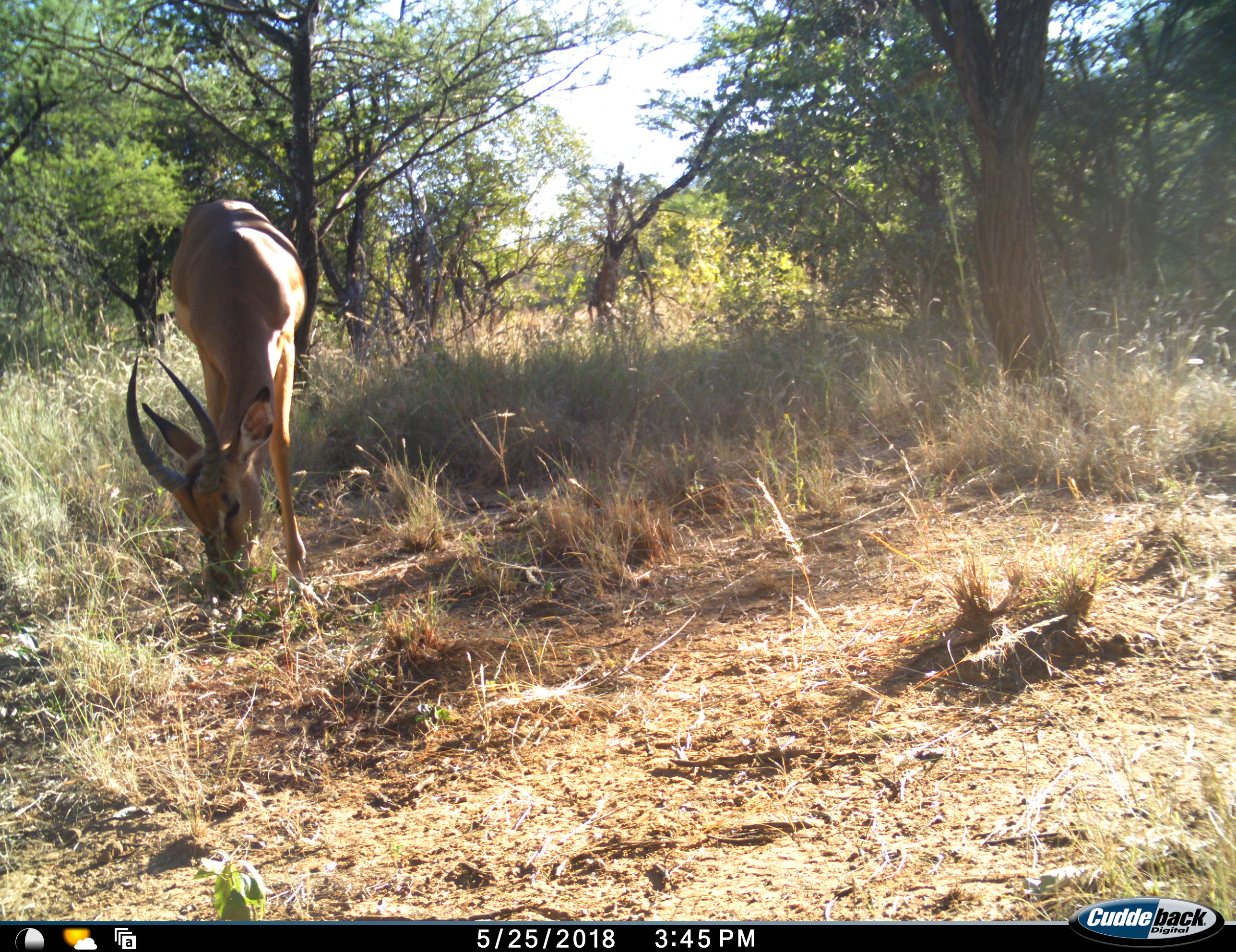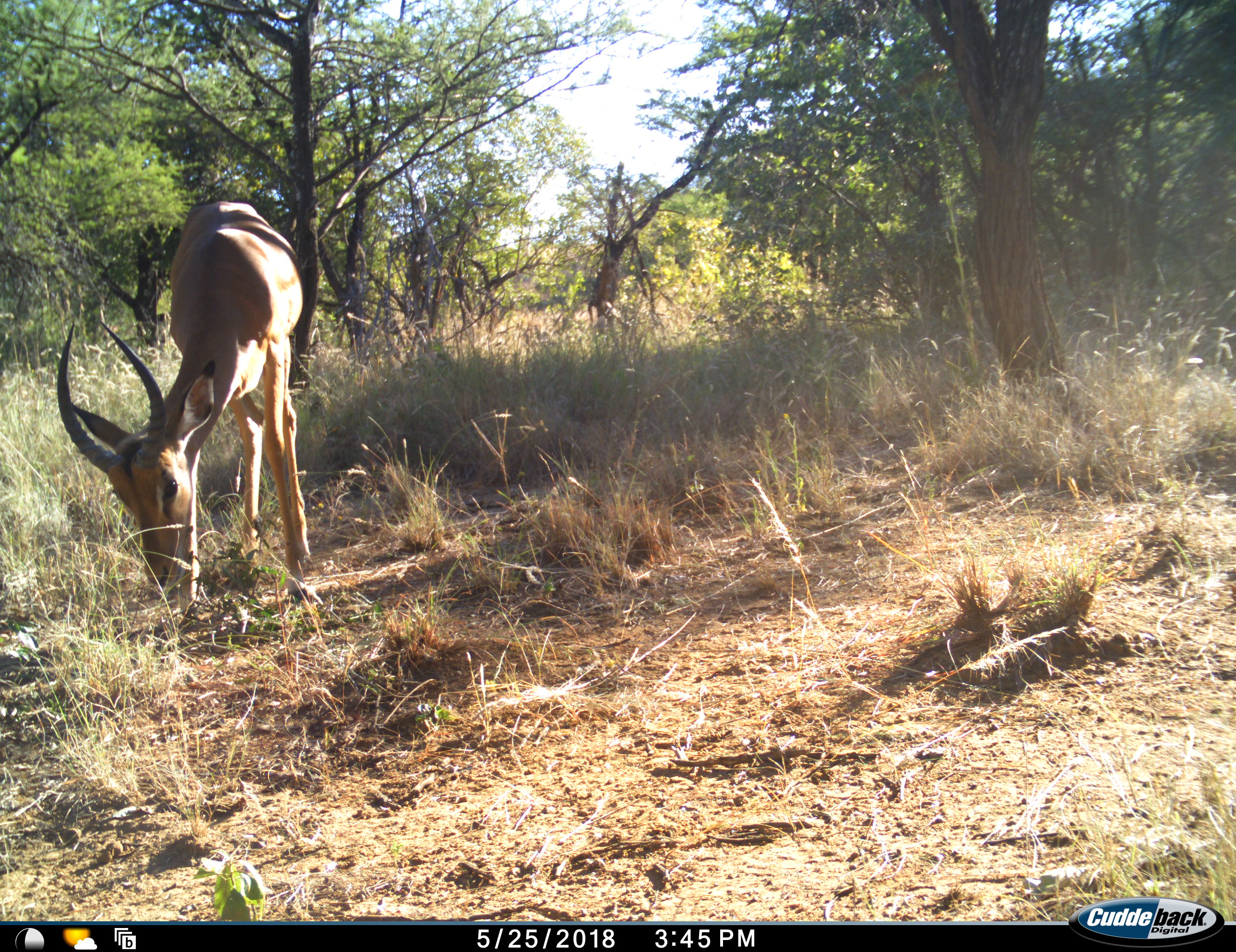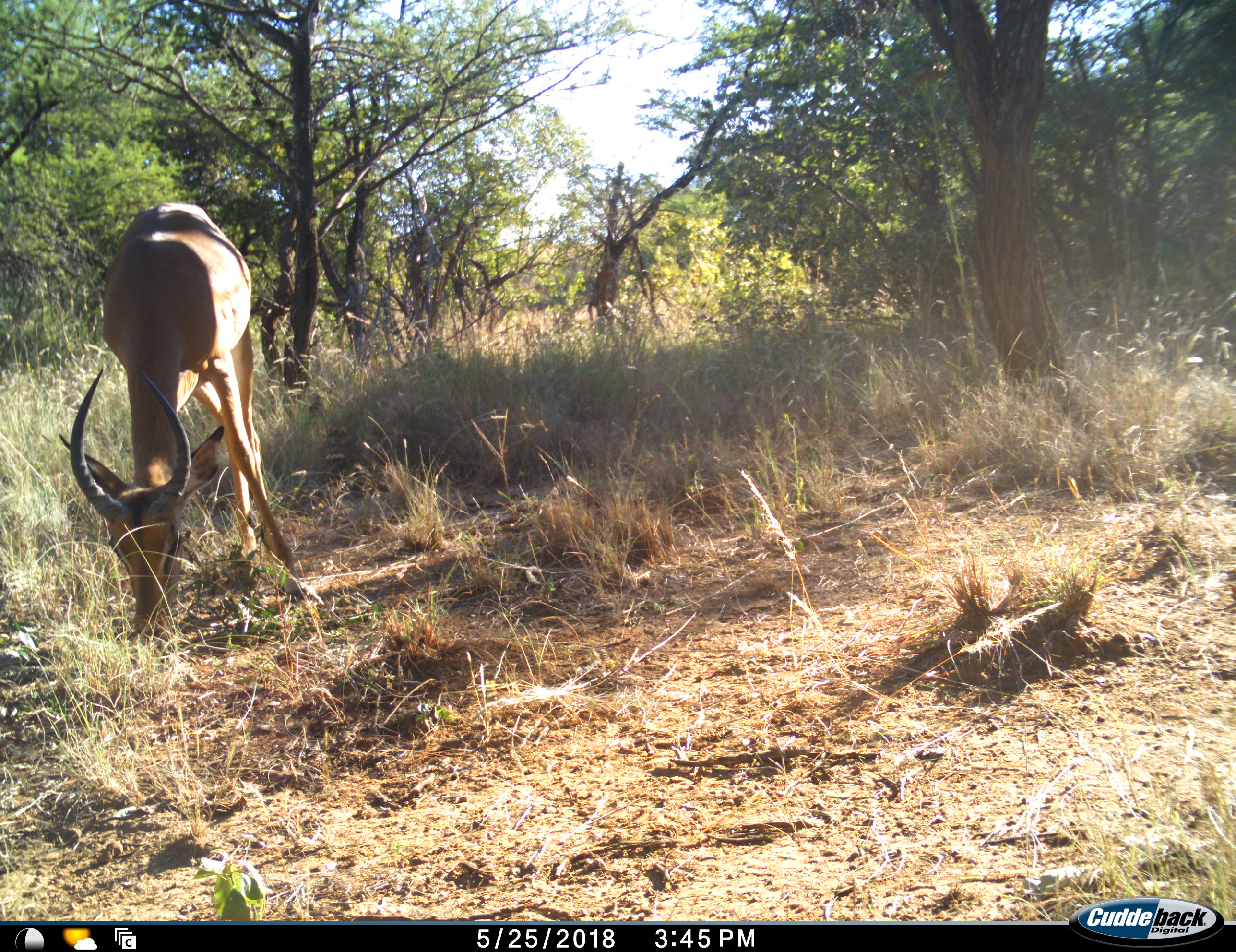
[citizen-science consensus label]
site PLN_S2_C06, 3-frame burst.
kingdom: Animalia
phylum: Chordata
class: Mammalia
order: Artiodactyla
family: Bovidae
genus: Aepyceros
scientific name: Aepyceros melampus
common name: impala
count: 1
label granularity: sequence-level